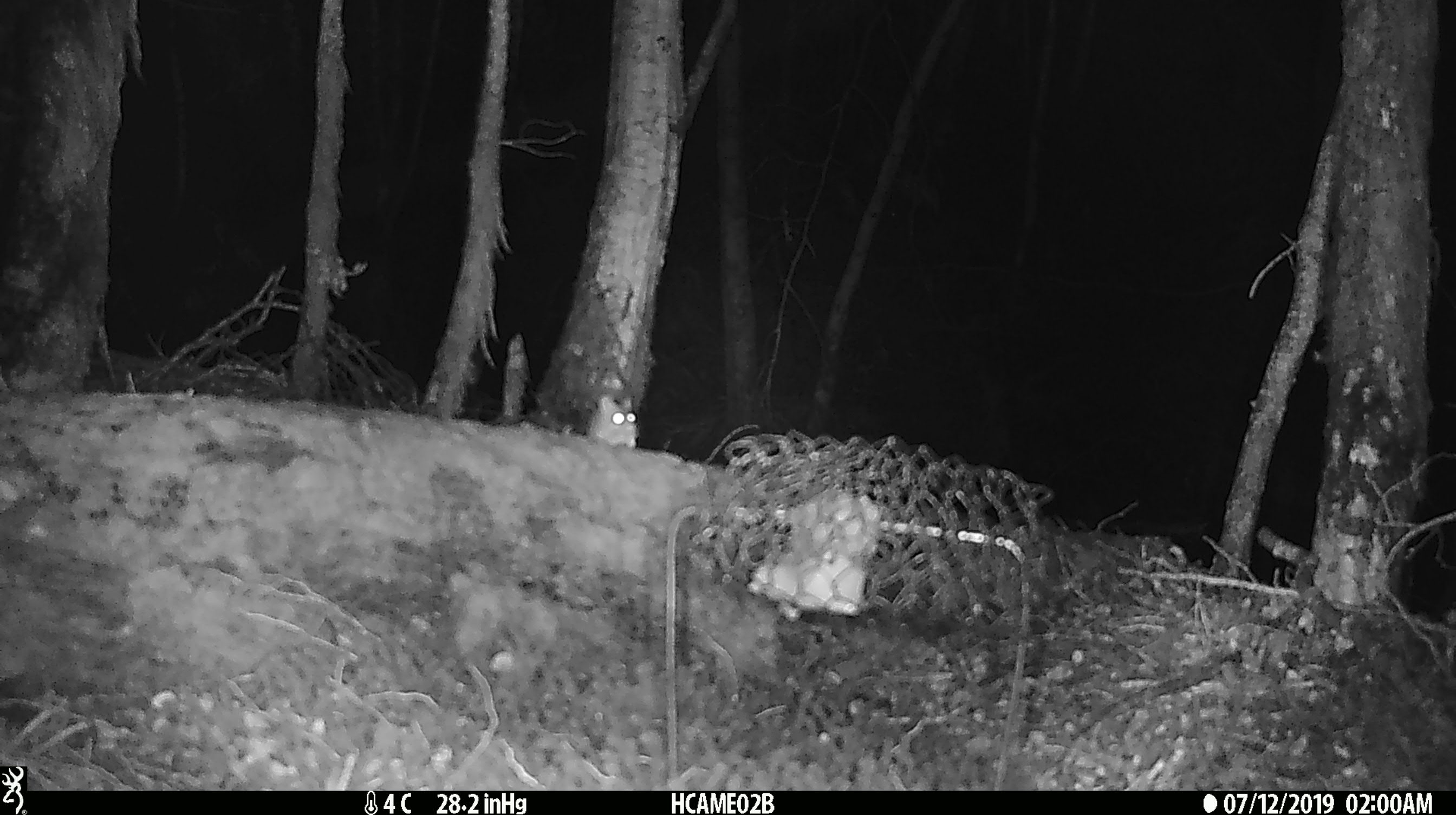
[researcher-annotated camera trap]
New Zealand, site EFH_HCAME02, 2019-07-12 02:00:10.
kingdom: Animalia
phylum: Chordata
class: Mammalia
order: Rodentia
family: Muridae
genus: Mus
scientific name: Mus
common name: mouse